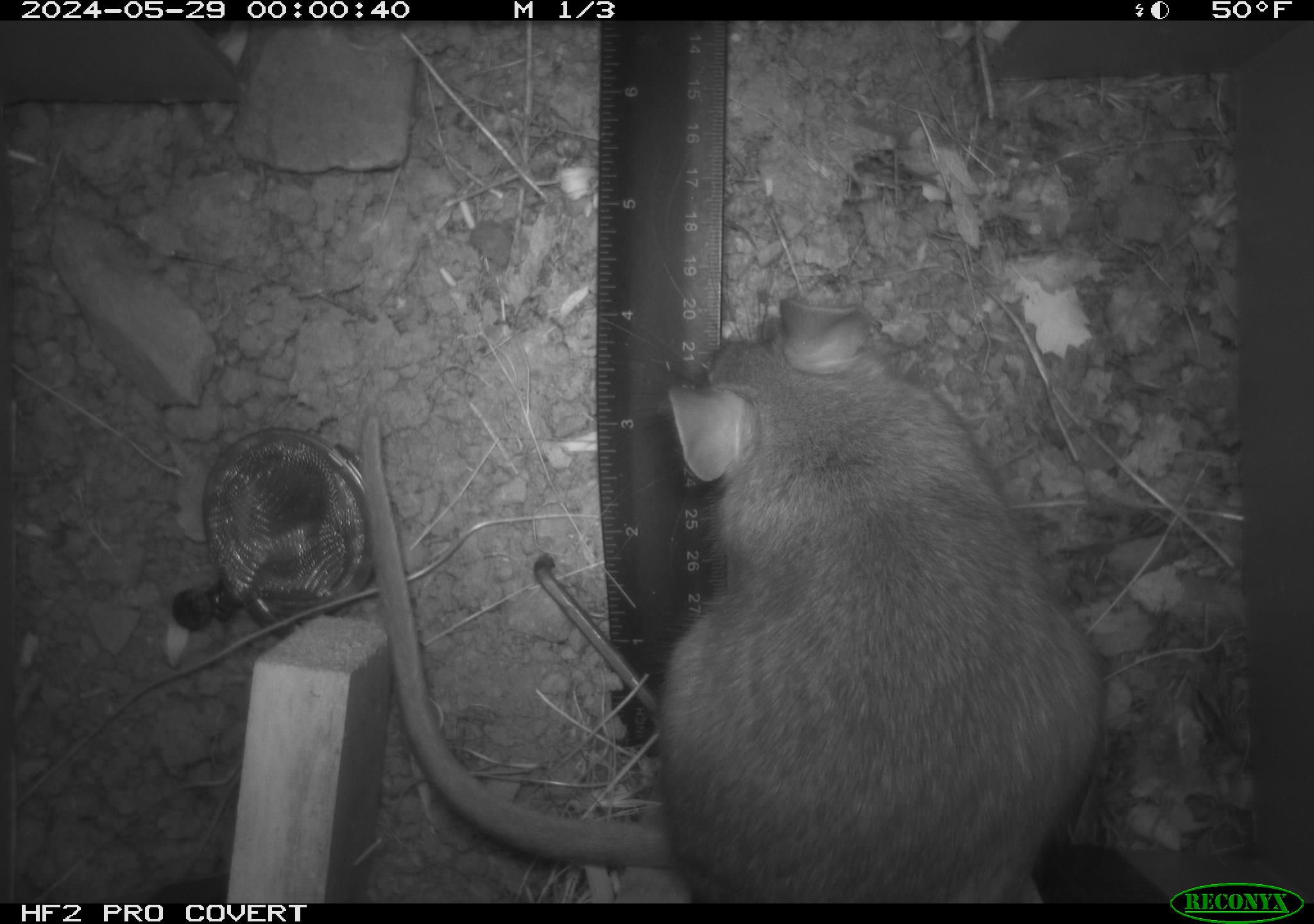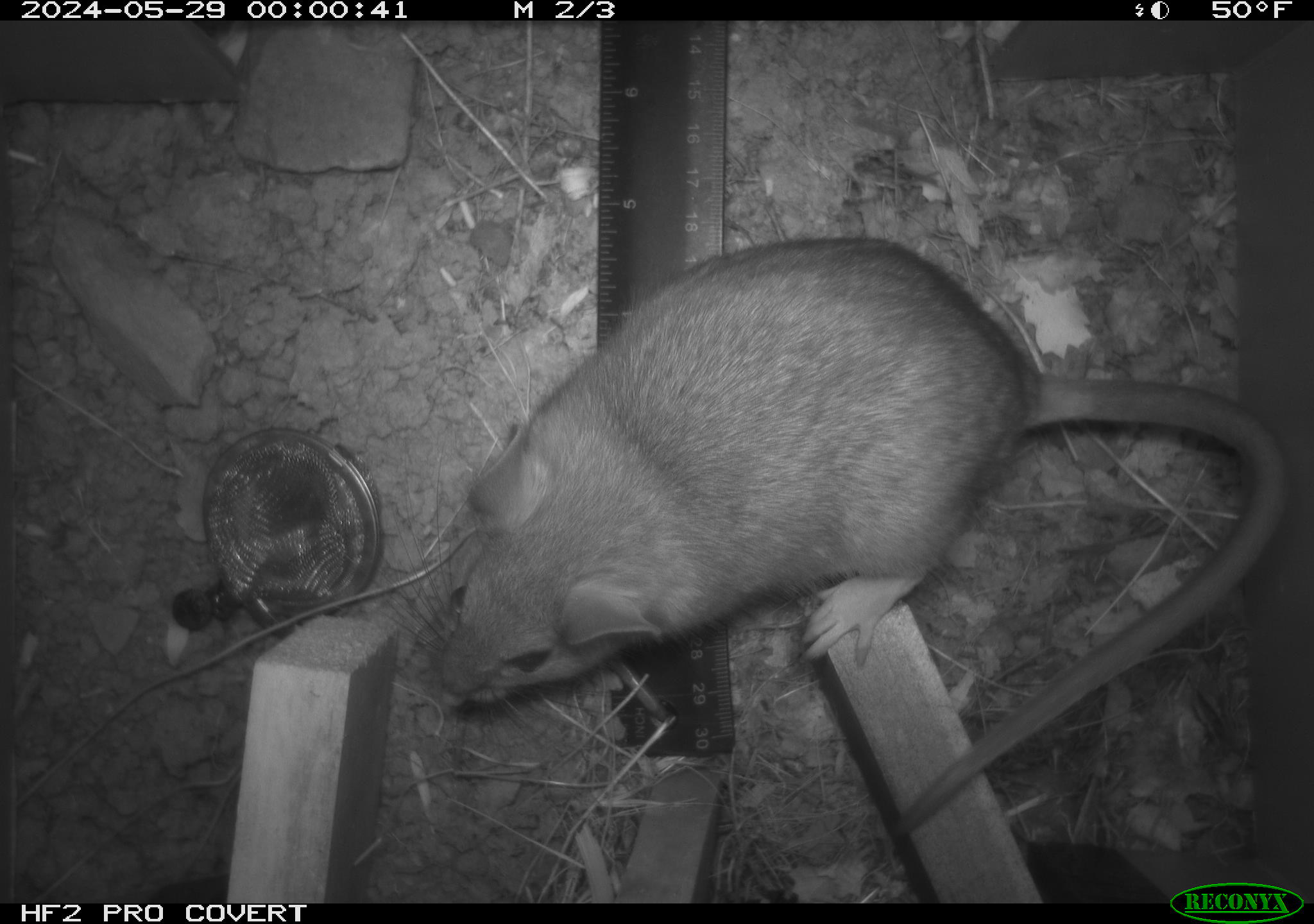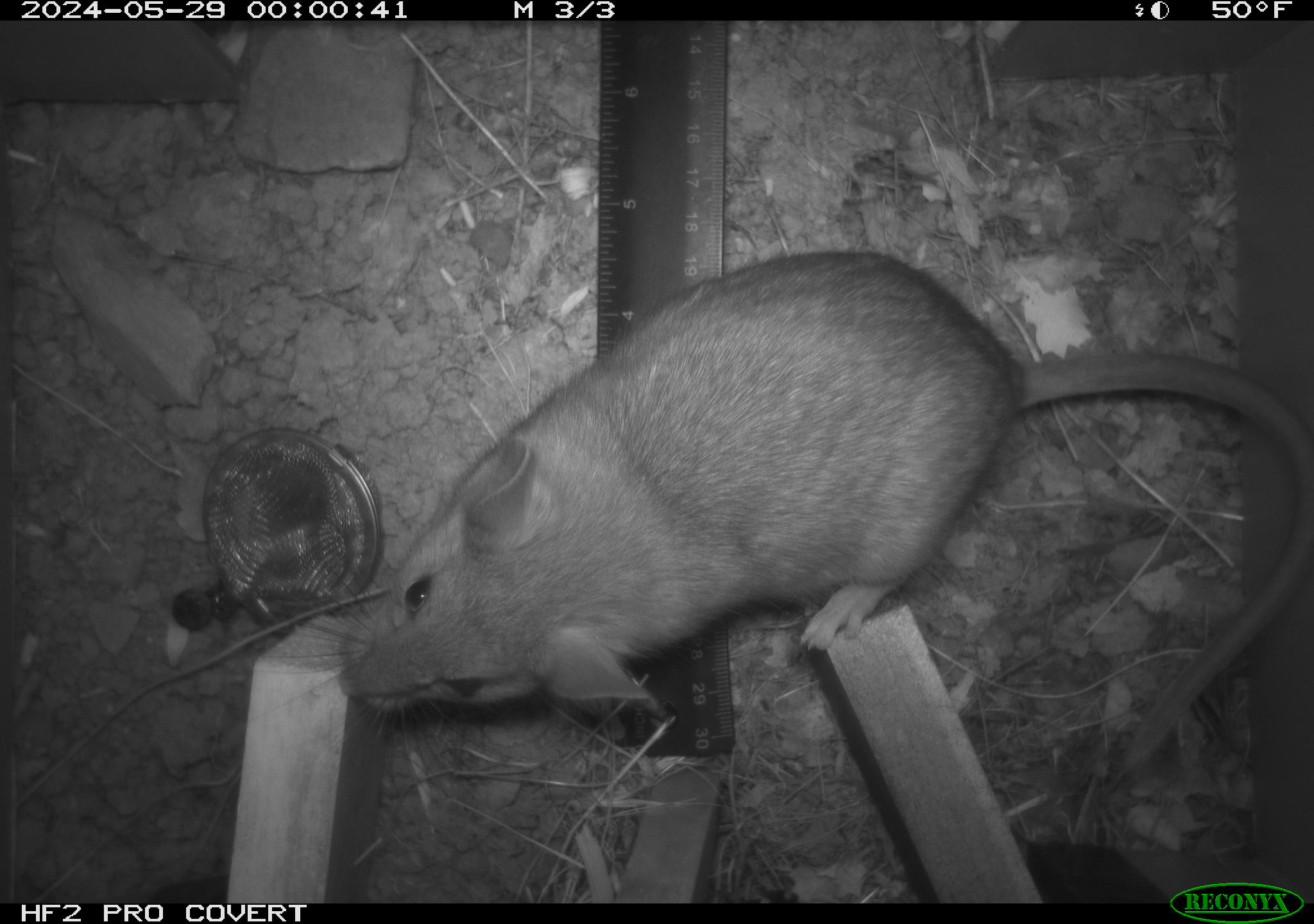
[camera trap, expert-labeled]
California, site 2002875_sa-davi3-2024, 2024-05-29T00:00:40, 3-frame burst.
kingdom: Animalia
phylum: Chordata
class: Mammalia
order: Rodentia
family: Cricetidae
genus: Neotoma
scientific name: Neotoma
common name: pack rat or woodrat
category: neotoma species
Neotoma species (pack rat or woodrat) (Neotoma).